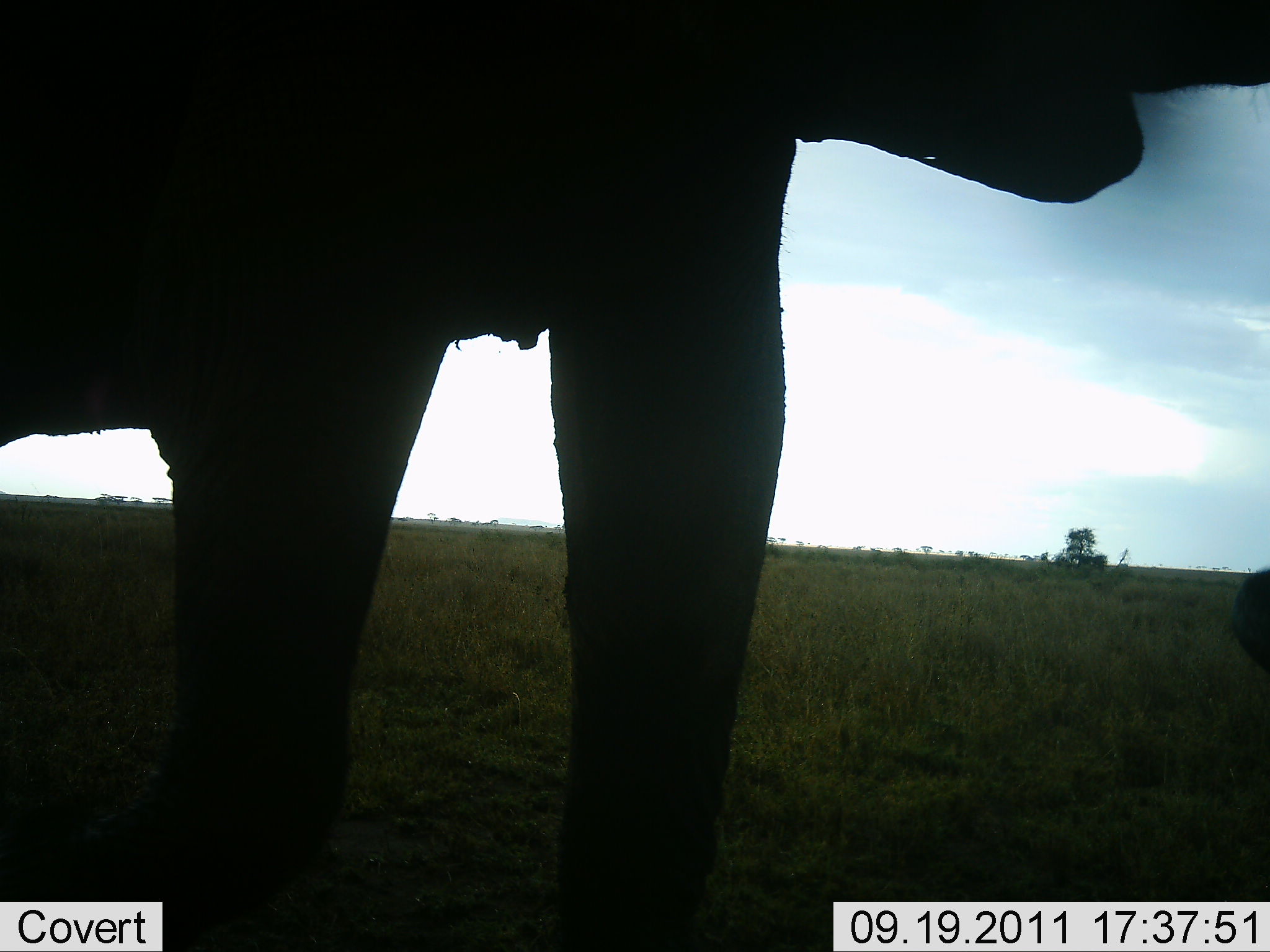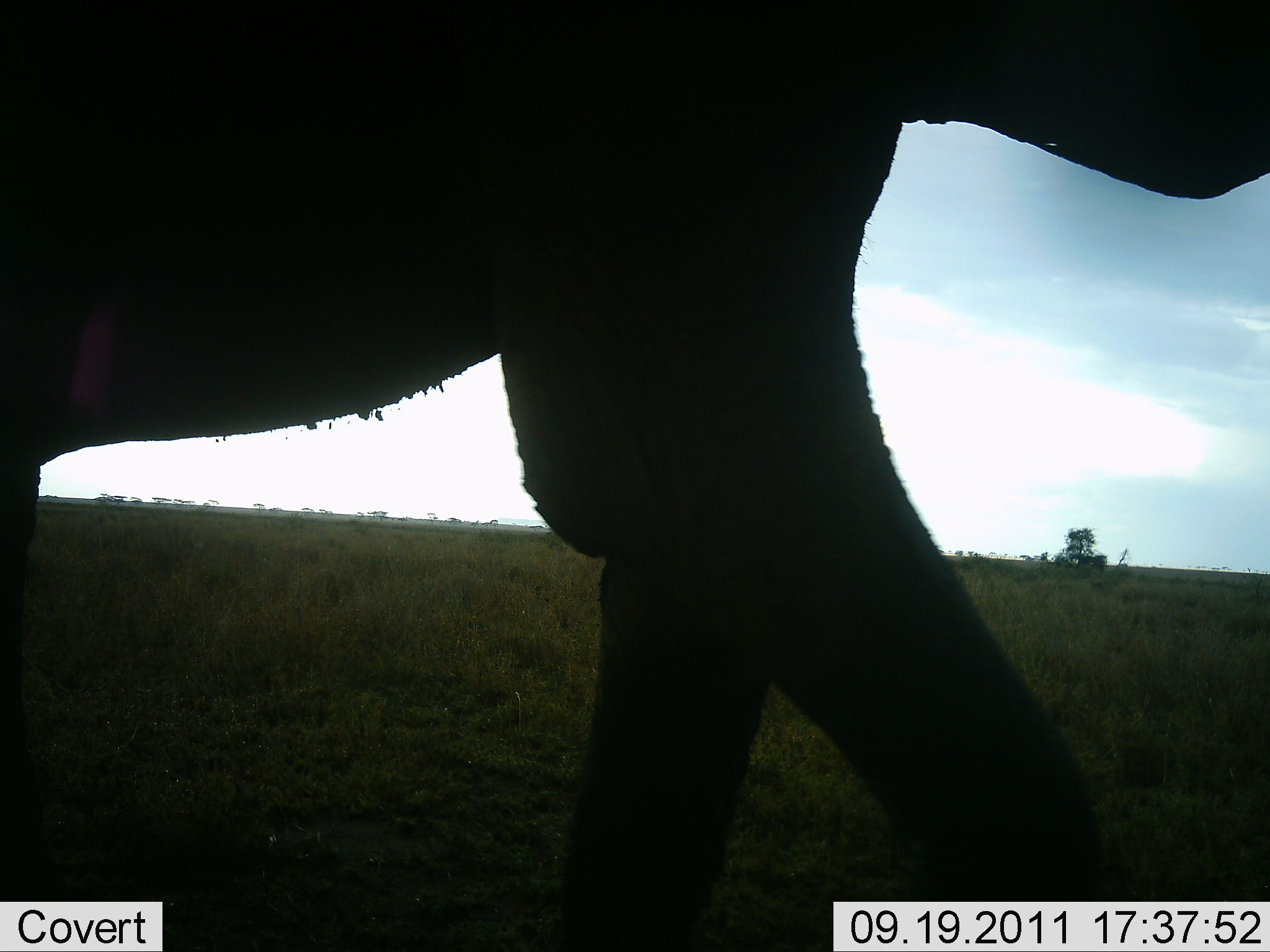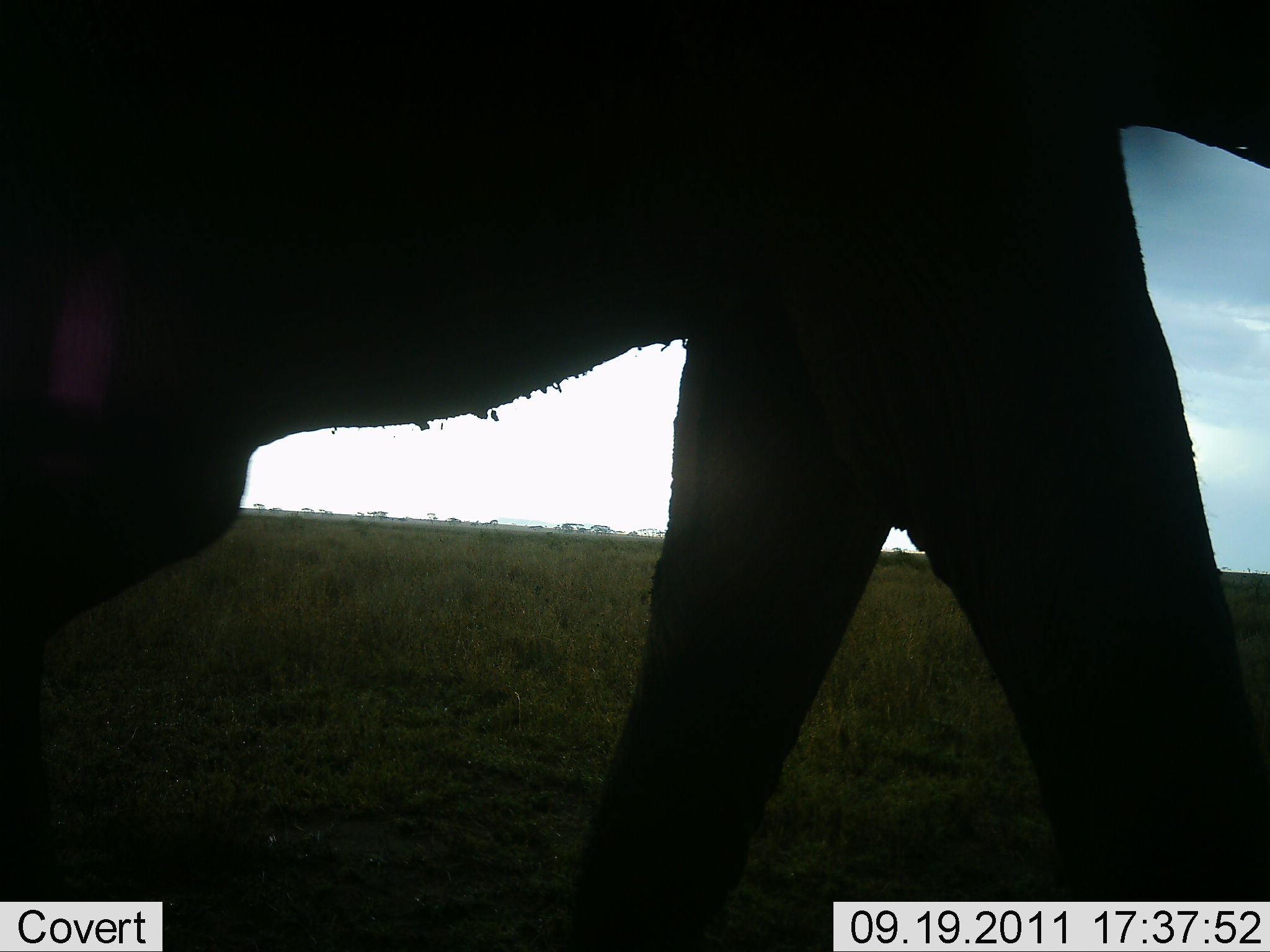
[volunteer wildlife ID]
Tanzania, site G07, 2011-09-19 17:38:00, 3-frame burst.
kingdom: Animalia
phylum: Chordata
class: Mammalia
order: Proboscidea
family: Elephantidae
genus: Loxodonta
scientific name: Loxodonta africana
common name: african bush elephant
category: elephant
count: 1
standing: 0%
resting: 0%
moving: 100%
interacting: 0%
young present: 8%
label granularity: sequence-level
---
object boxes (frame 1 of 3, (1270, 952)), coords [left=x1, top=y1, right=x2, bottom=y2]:
animal: [left=1, top=1, right=1270, bottom=951]; [left=1220, top=556, right=1269, bottom=675]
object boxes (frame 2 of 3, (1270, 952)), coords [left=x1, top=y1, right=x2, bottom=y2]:
animal: [left=1, top=0, right=1268, bottom=951]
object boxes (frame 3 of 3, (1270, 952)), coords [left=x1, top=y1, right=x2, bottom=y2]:
animal: [left=1, top=1, right=1270, bottom=951]